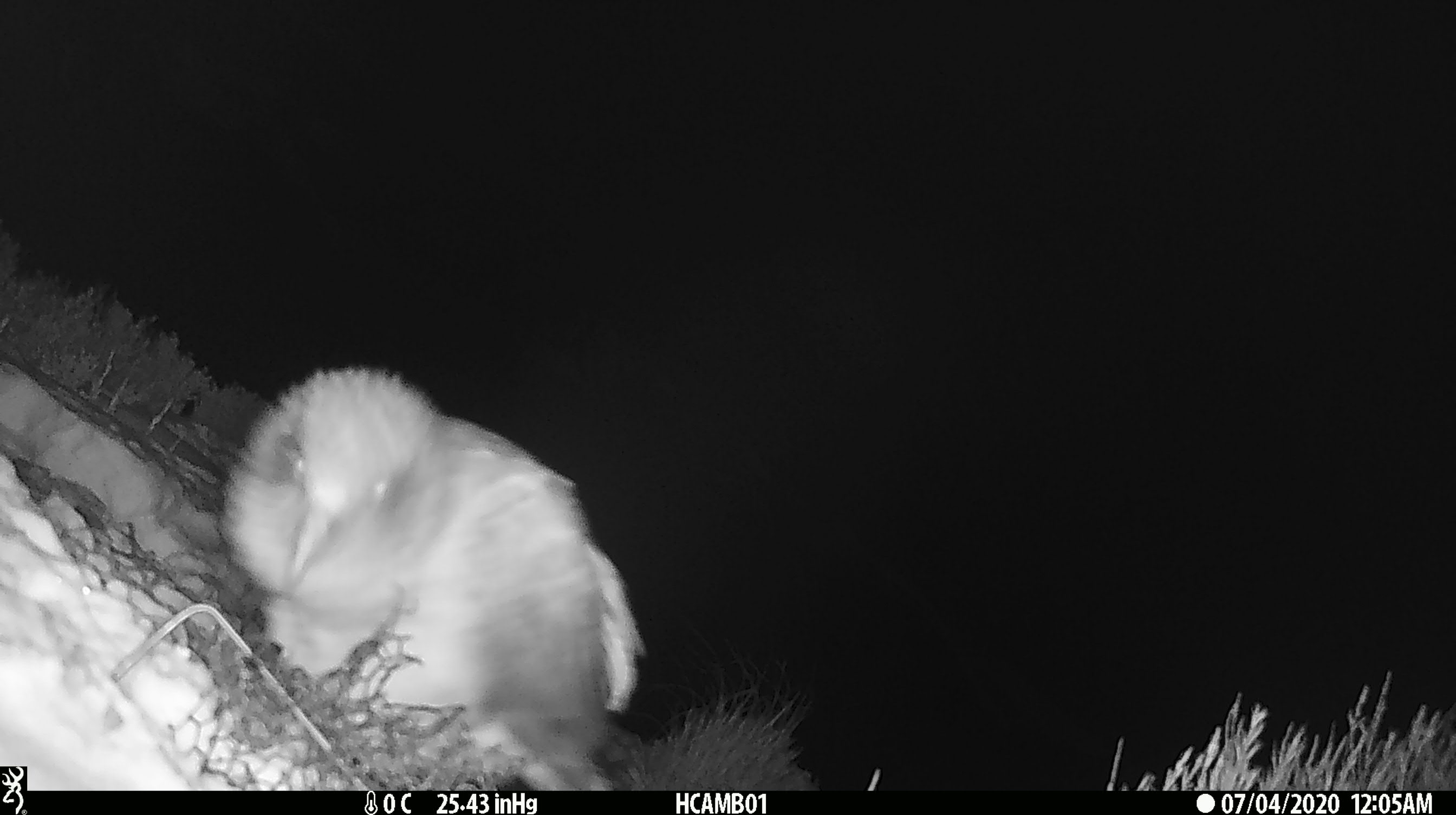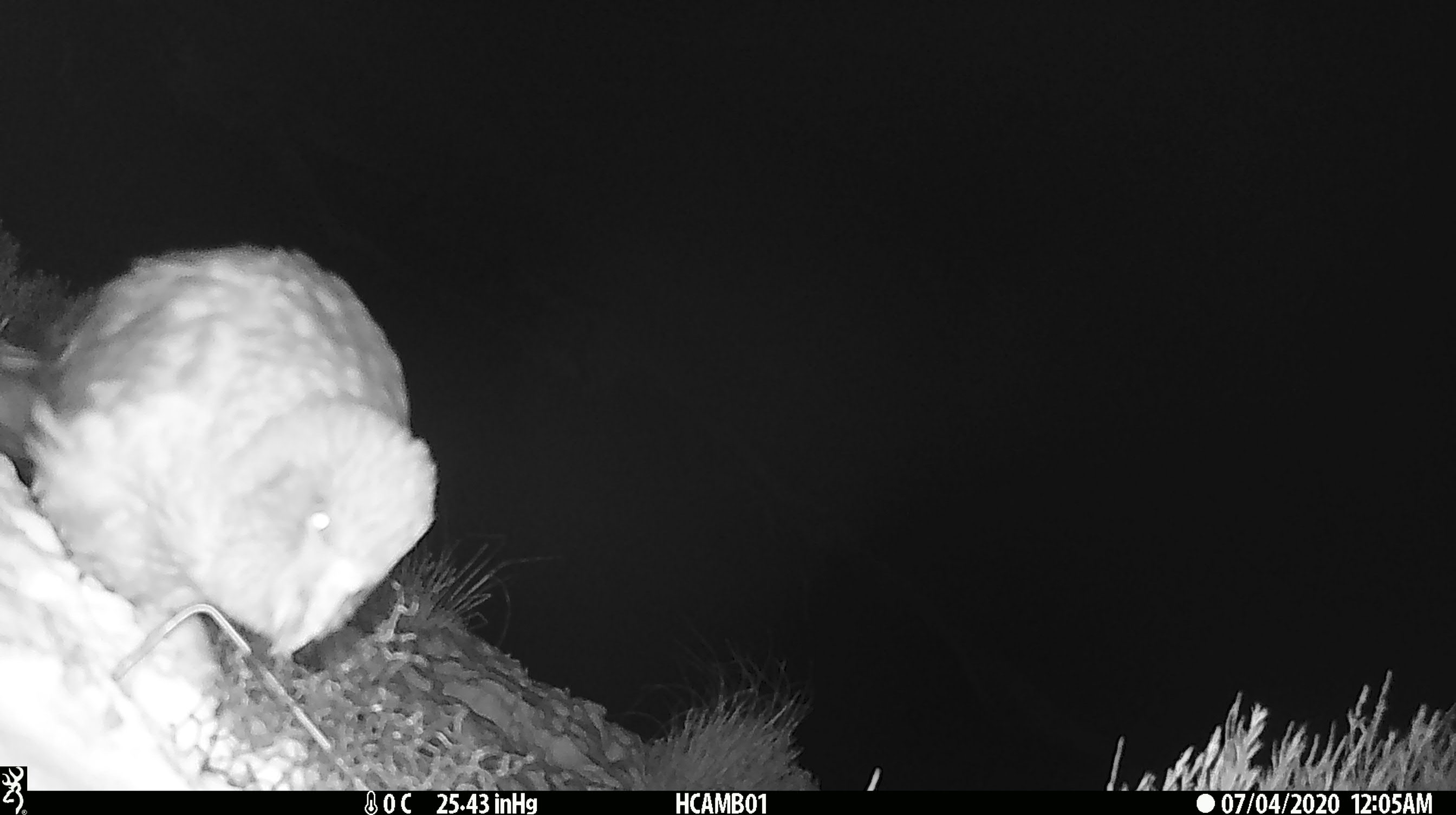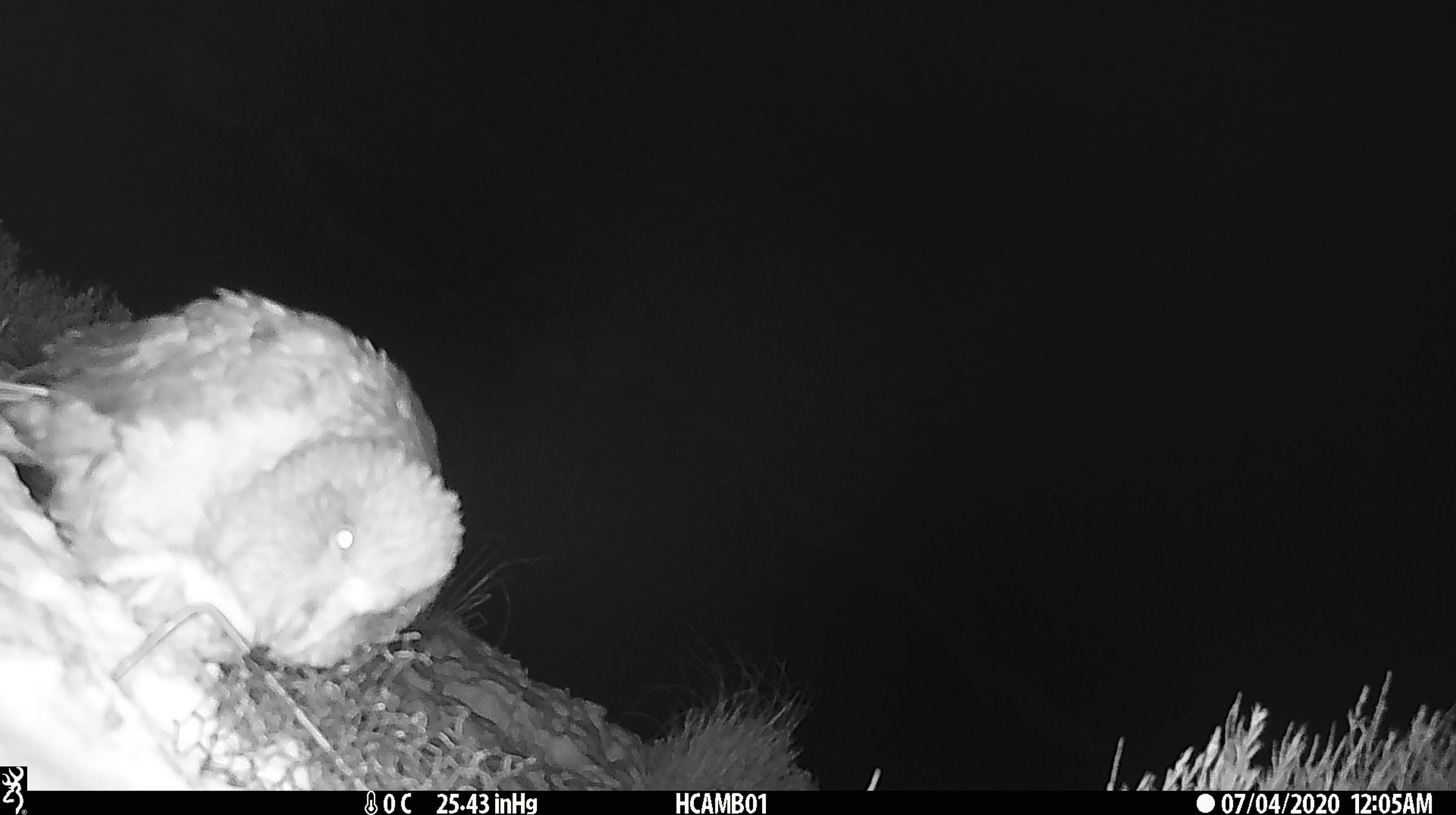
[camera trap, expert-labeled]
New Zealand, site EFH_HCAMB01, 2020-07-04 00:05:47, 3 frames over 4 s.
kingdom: Animalia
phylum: Chordata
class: Aves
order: Psittaciformes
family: Strigopidae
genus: Nestor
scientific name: Nestor notabilis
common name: kea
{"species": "kea (Nestor notabilis)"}